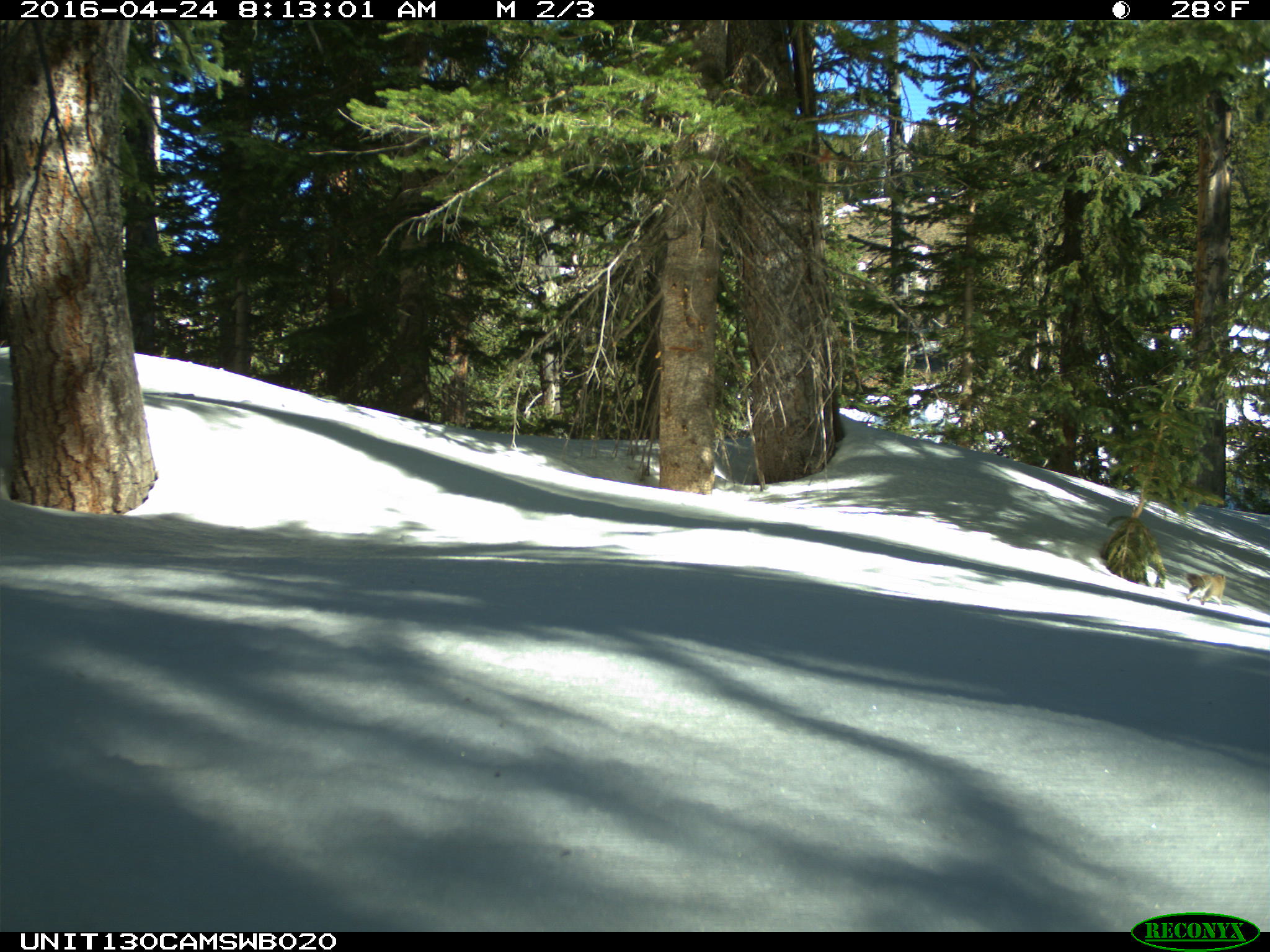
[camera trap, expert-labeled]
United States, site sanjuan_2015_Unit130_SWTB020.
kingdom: Animalia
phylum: Chordata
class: Mammalia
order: Rodentia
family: Sciuridae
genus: Tamiasciurus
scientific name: Tamiasciurus hudsonicus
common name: american red squirrel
Tamiasciurus hudsonicus (american red squirrel).